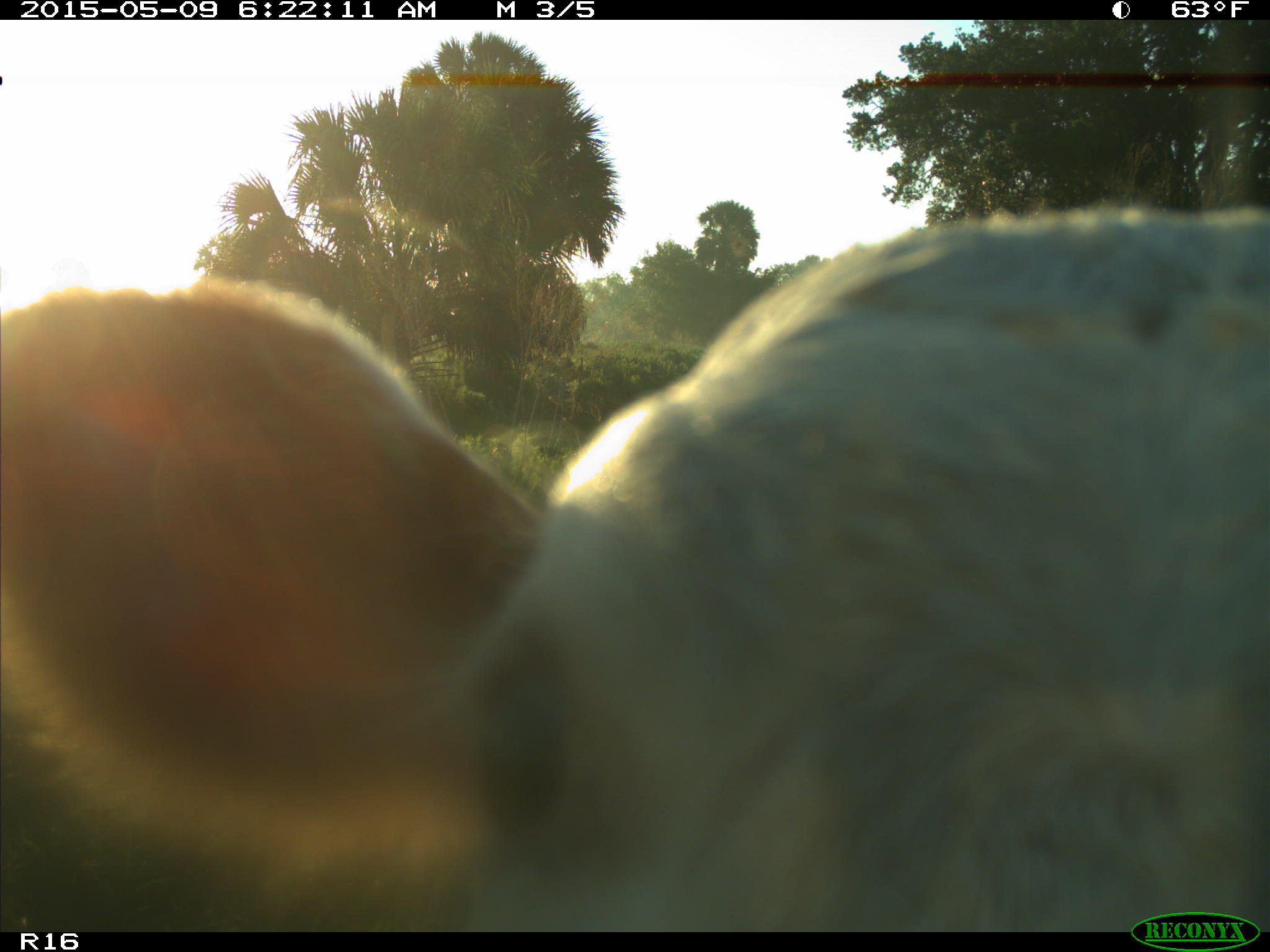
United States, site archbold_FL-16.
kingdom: Animalia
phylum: Chordata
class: Mammalia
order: Artiodactyla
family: Bovidae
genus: Bos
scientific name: Bos taurus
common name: domestic cow